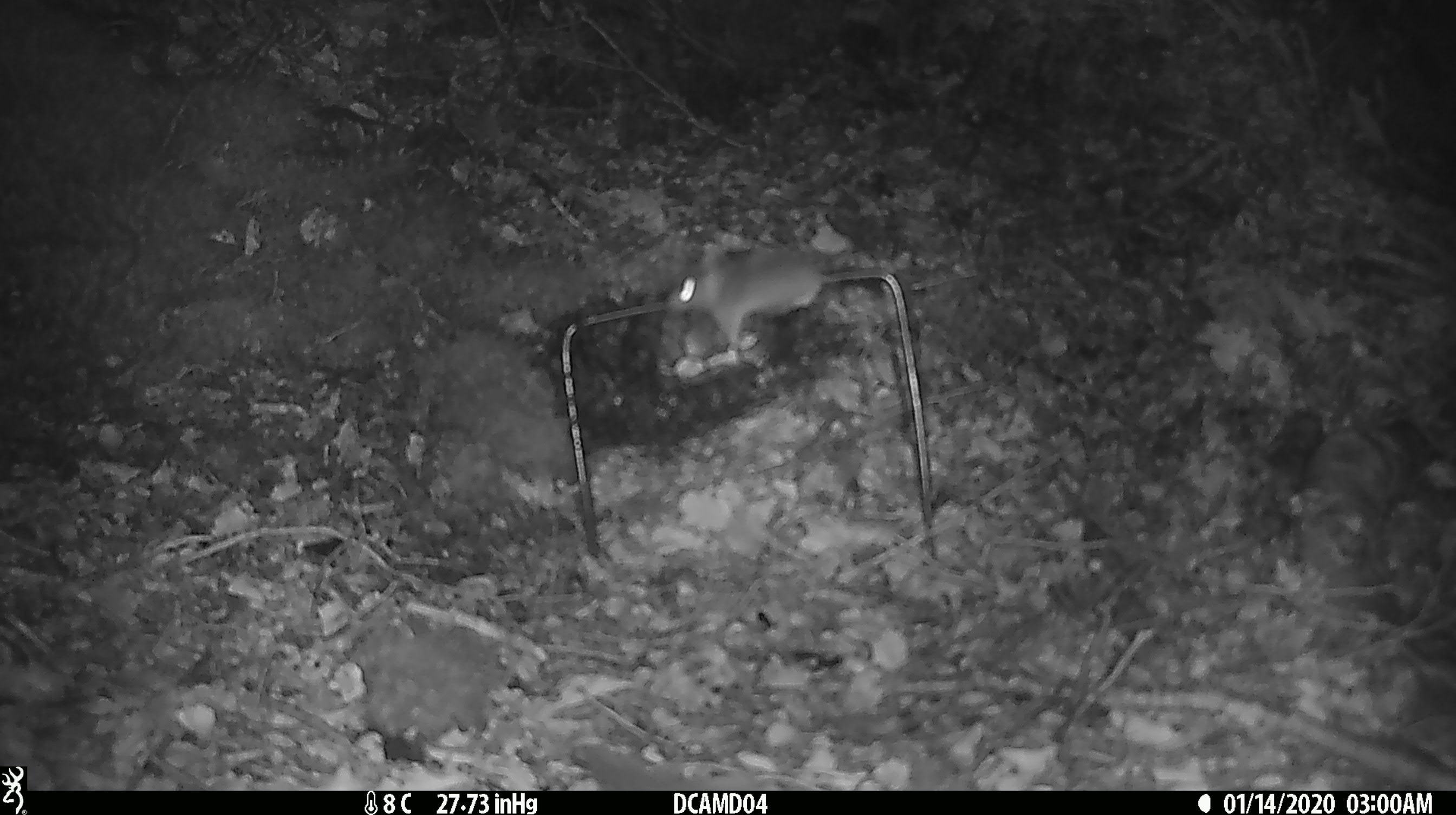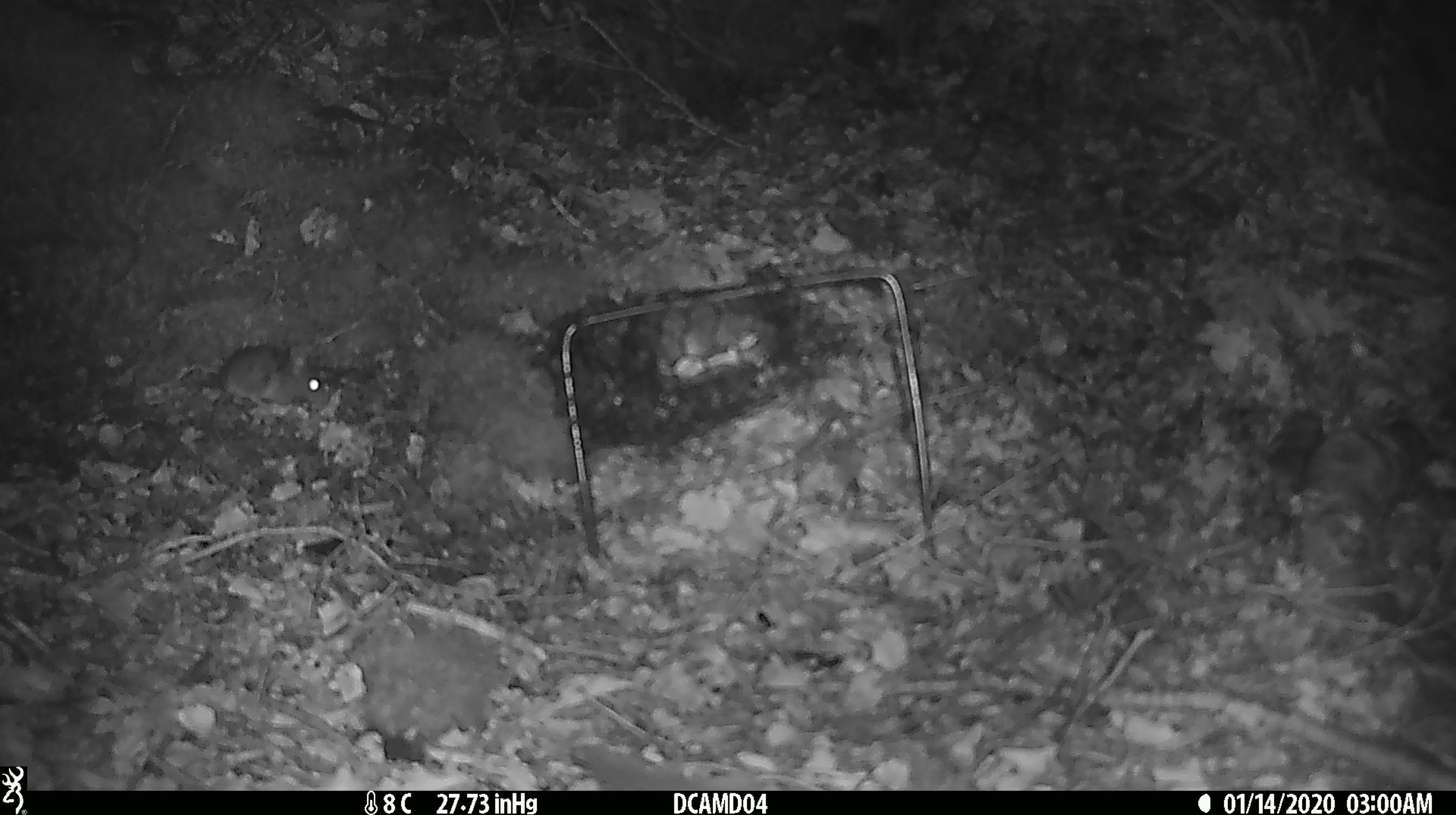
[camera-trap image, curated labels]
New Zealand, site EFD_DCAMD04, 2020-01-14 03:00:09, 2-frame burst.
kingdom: Animalia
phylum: Chordata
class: Mammalia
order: Rodentia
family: Muridae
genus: Mus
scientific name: Mus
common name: mouse